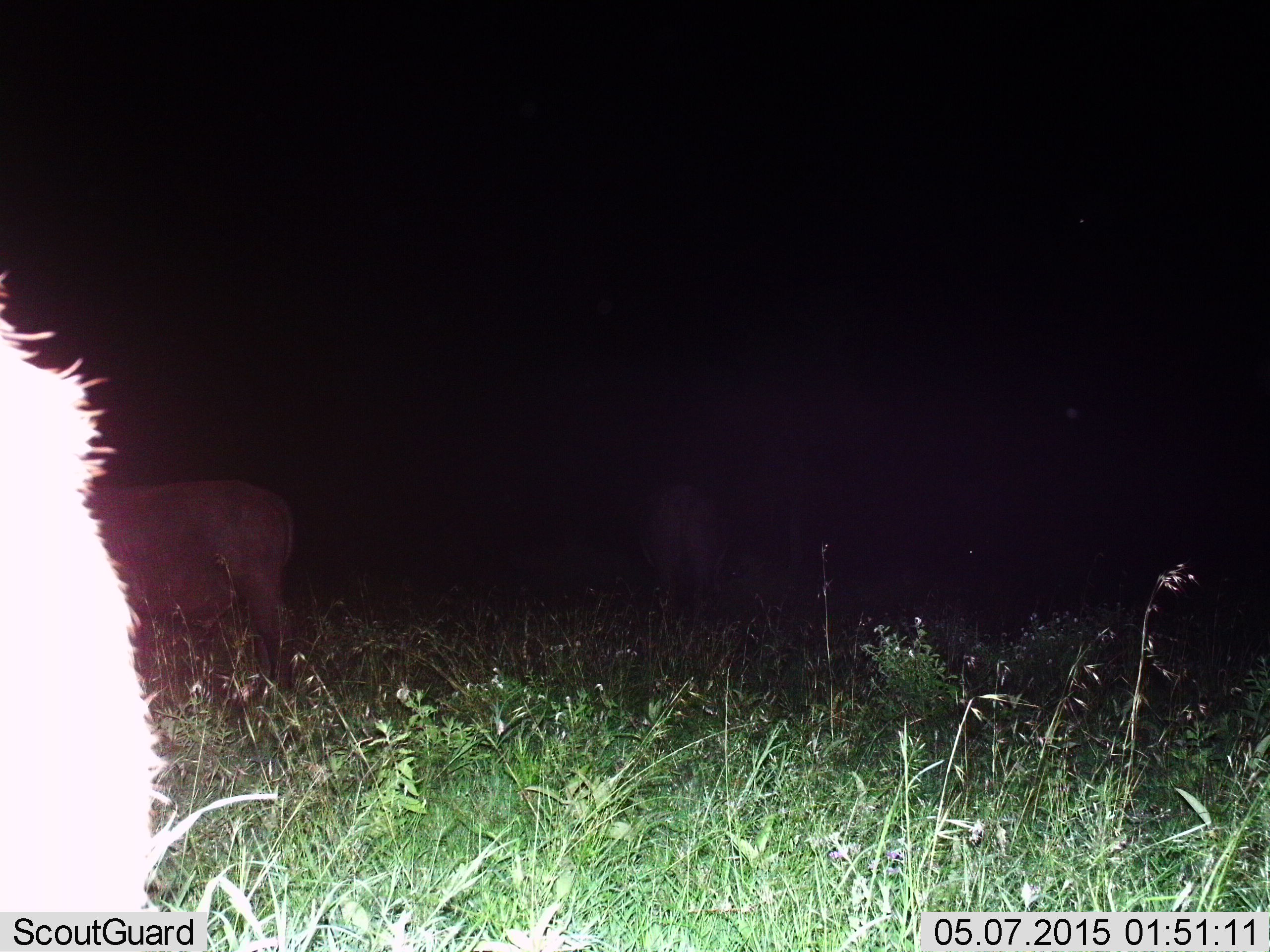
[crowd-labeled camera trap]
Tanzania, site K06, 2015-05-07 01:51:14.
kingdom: Animalia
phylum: Chordata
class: Mammalia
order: Artiodactyla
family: Bovidae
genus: Syncerus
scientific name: Syncerus caffer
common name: cape buffalo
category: buffalo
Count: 2.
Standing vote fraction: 90%.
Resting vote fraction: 0%.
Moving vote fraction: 0%.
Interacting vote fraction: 0%.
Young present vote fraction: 0%.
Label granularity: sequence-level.